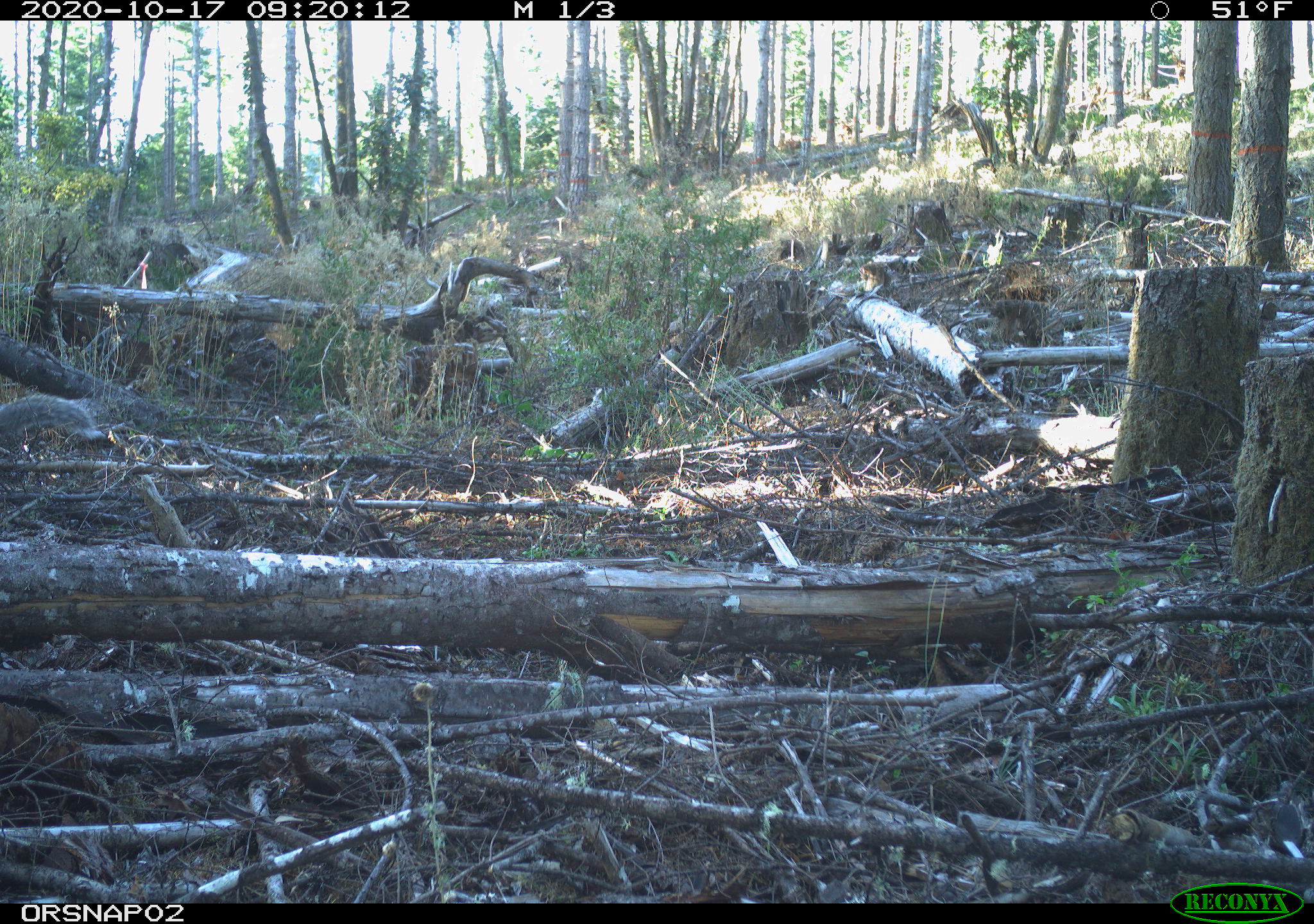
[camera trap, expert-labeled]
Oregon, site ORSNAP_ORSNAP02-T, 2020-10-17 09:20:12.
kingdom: Animalia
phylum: Chordata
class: Mammalia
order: Rodentia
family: Sciuridae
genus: Sciurus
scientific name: Sciurus griseus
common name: western gray squirrel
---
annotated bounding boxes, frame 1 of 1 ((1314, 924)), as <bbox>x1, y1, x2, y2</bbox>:
western gray squirrel: <bbox>1, 392, 99, 451</bbox>